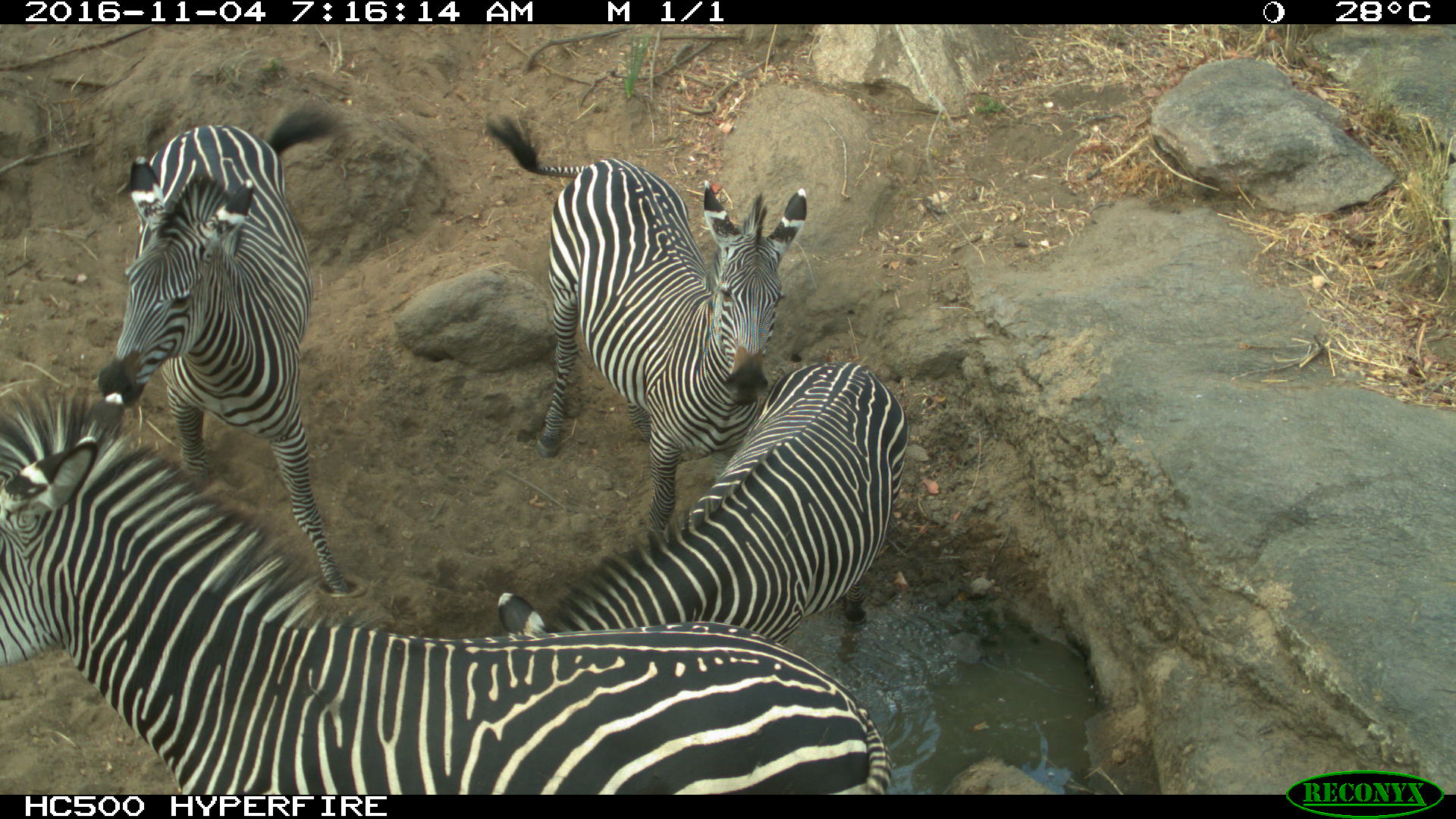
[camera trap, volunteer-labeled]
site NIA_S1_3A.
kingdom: Animalia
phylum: Chordata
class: Mammalia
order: Perissodactyla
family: Equidae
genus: Equus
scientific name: Equus quagga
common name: plains zebra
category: zebraplains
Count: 4.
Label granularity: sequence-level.